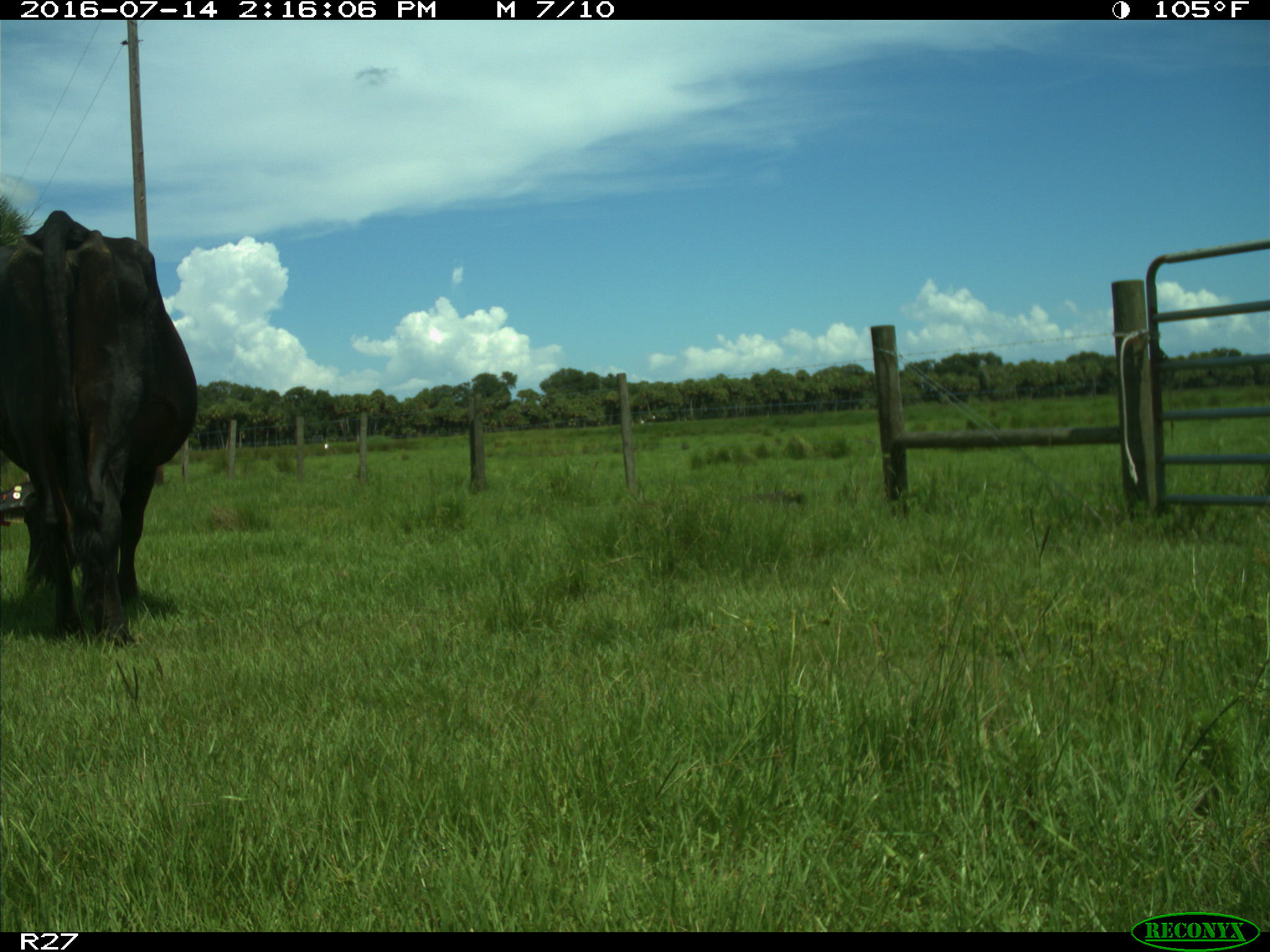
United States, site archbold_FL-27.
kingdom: Animalia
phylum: Chordata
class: Mammalia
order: Artiodactyla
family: Bovidae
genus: Bos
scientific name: Bos taurus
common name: domestic cow